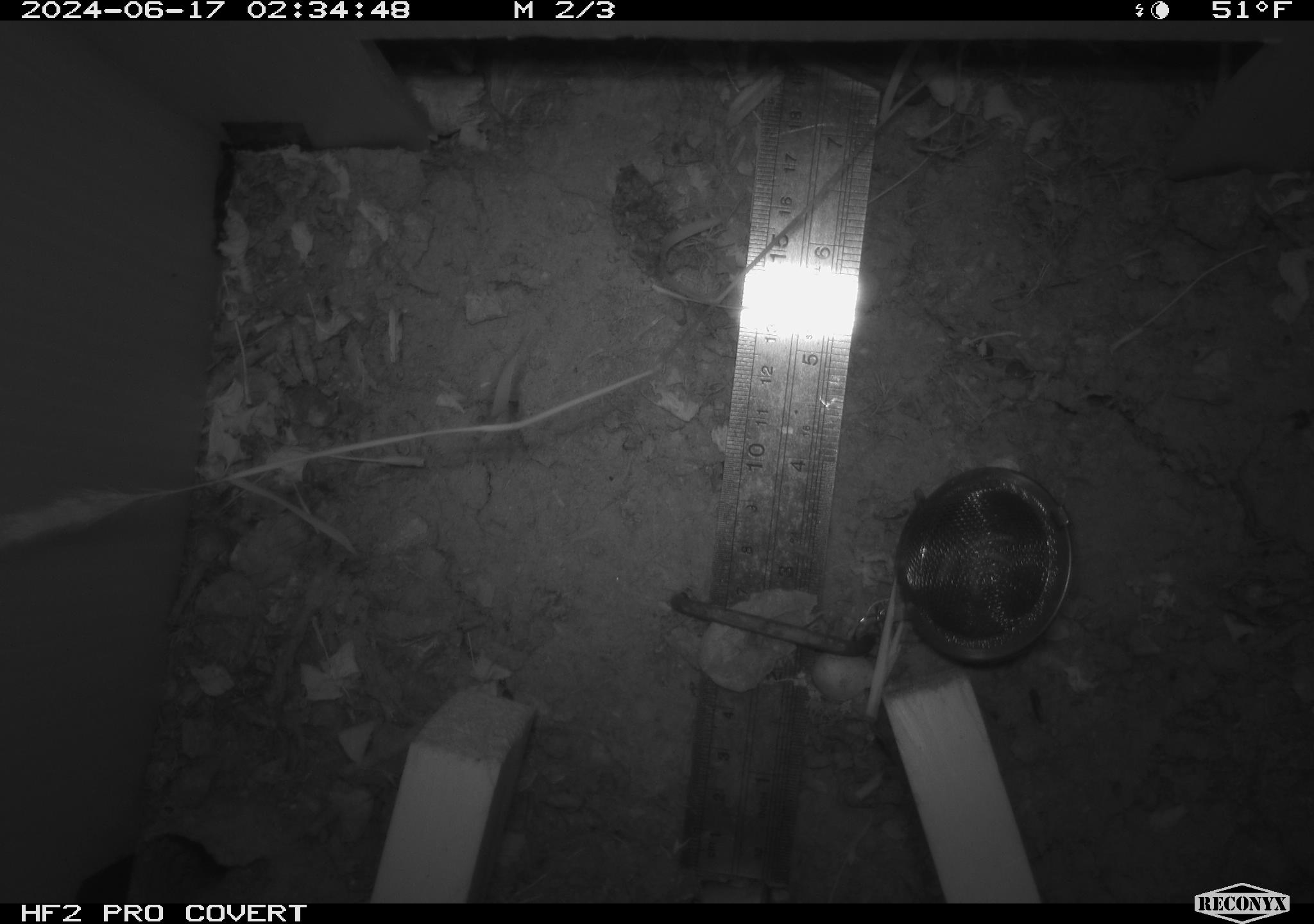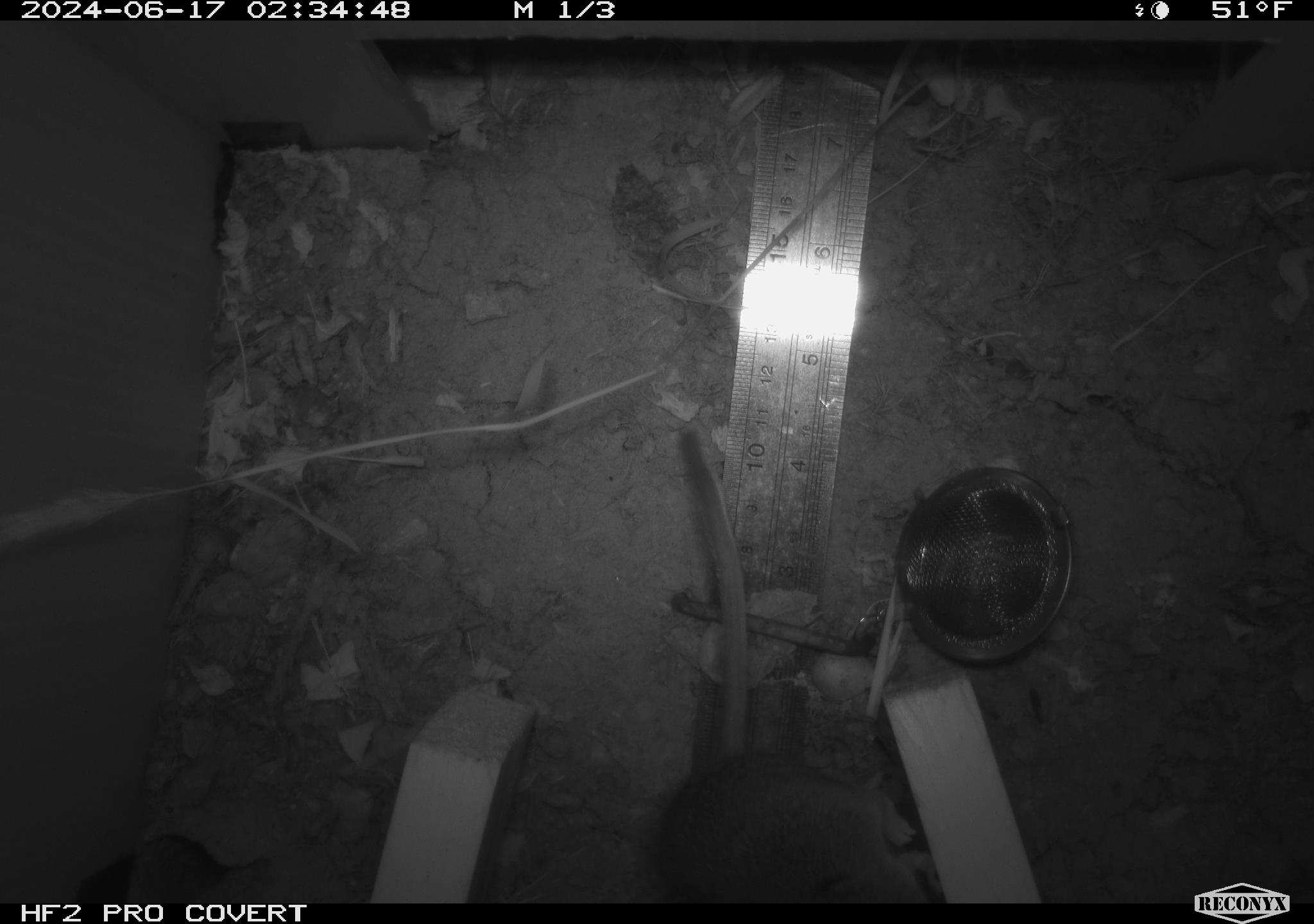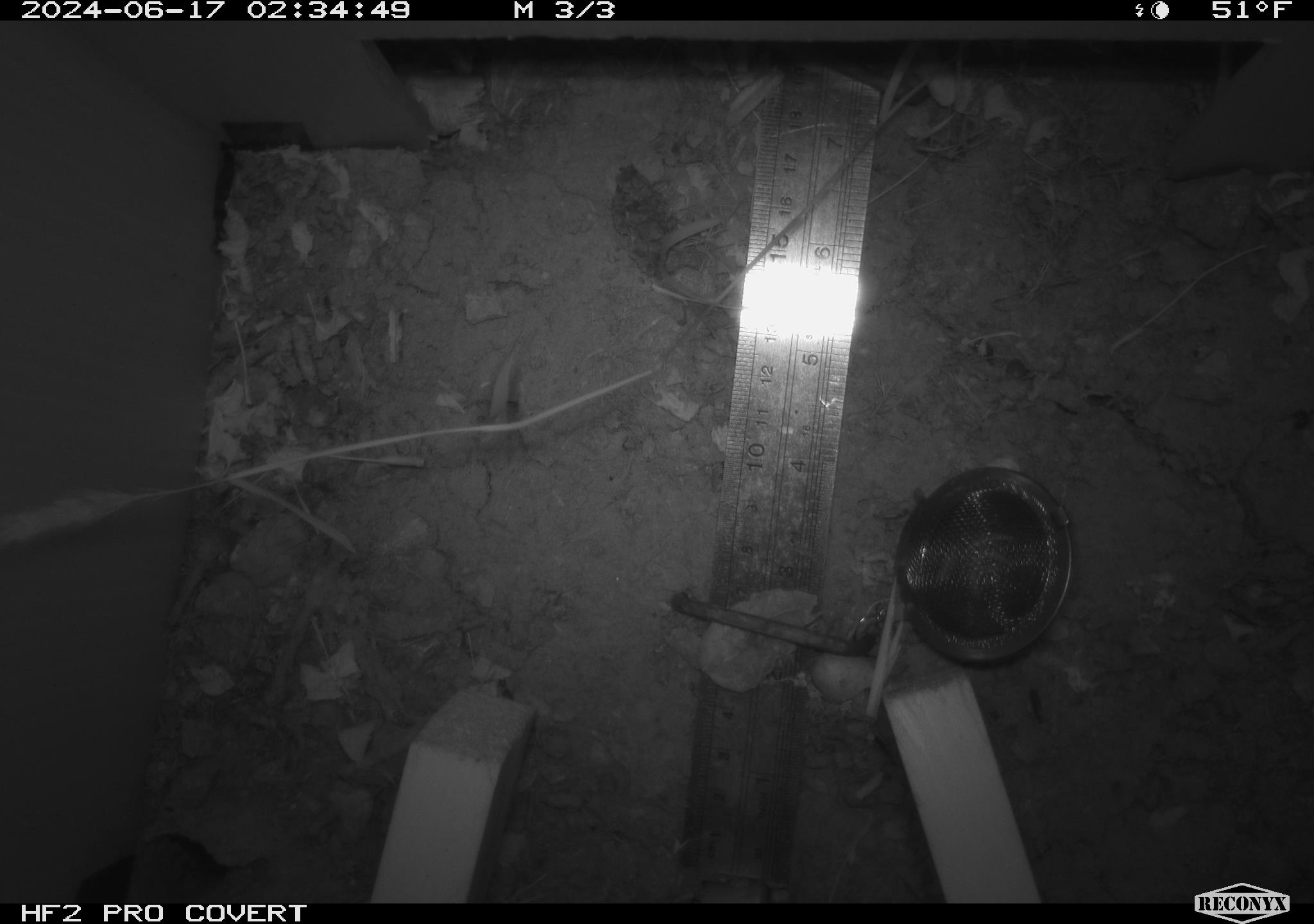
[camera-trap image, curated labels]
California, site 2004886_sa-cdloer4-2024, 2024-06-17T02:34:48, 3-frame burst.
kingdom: Animalia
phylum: Chordata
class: Mammalia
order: Rodentia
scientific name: Rodentia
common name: rodent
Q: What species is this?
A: Rodent (Rodentia).